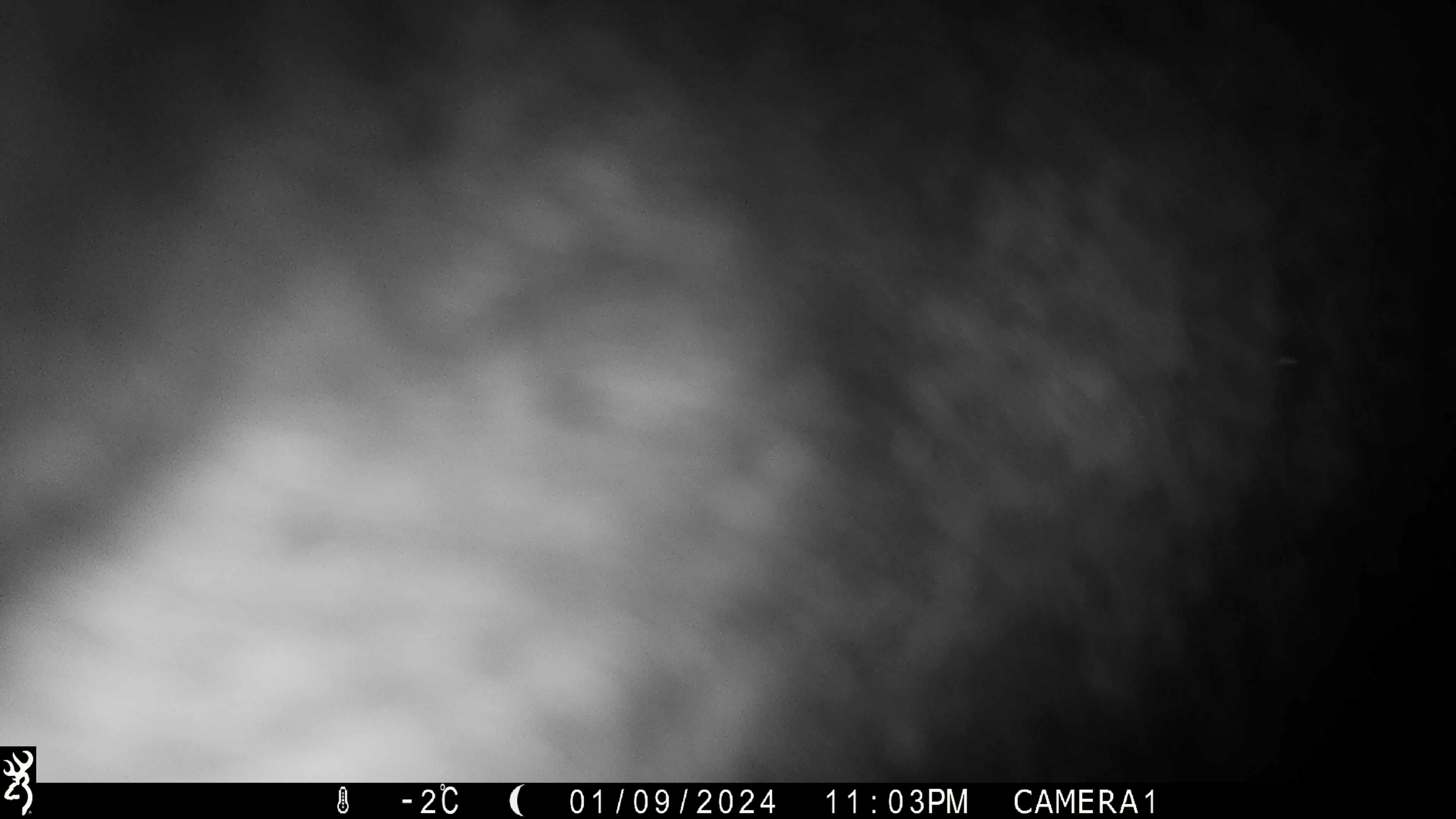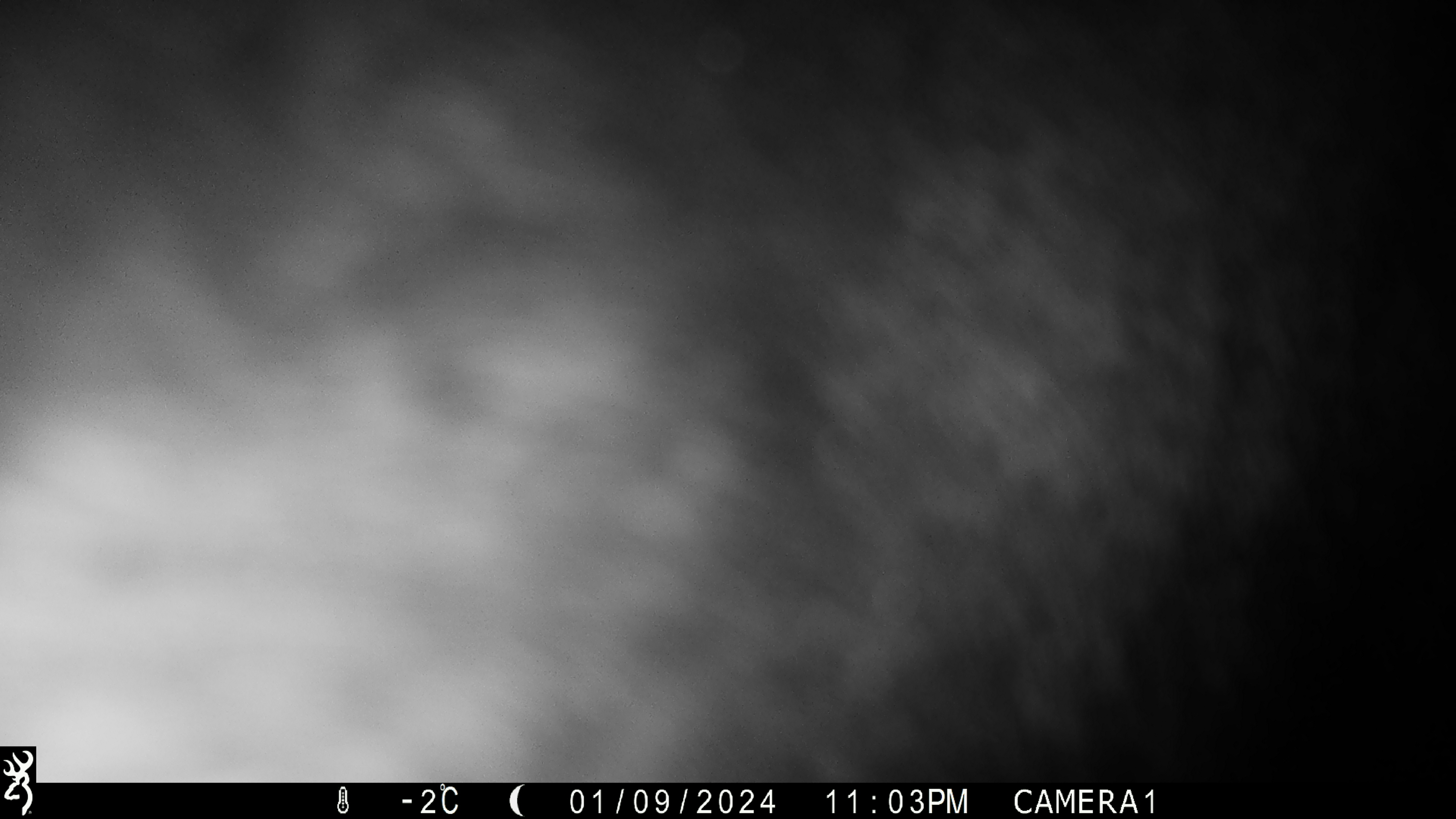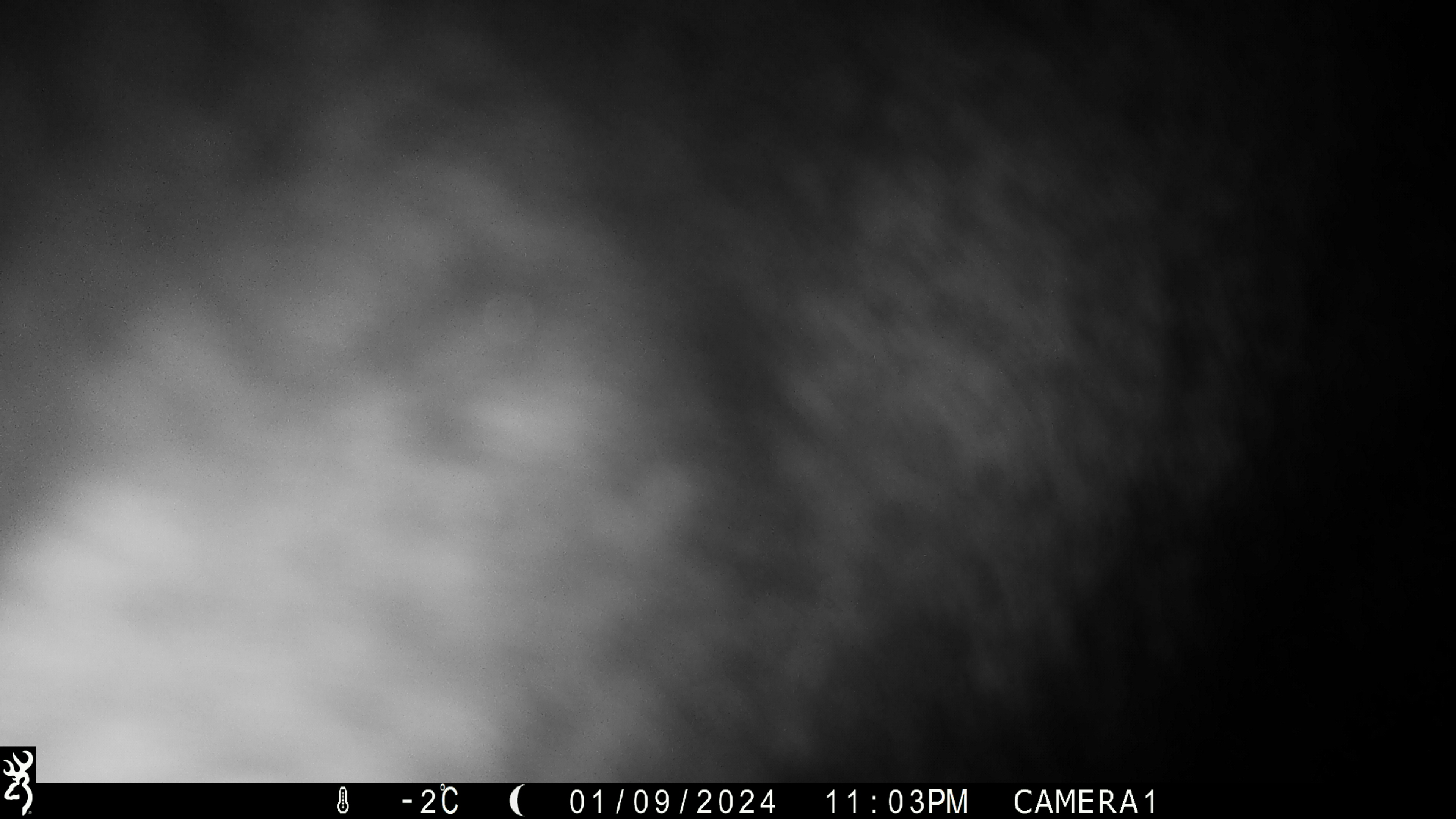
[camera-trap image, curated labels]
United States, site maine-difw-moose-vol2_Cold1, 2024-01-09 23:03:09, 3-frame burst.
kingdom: Animalia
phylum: Chordata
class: Mammalia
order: Artiodactyla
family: Cervidae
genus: Alces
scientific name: Alces alces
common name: moose